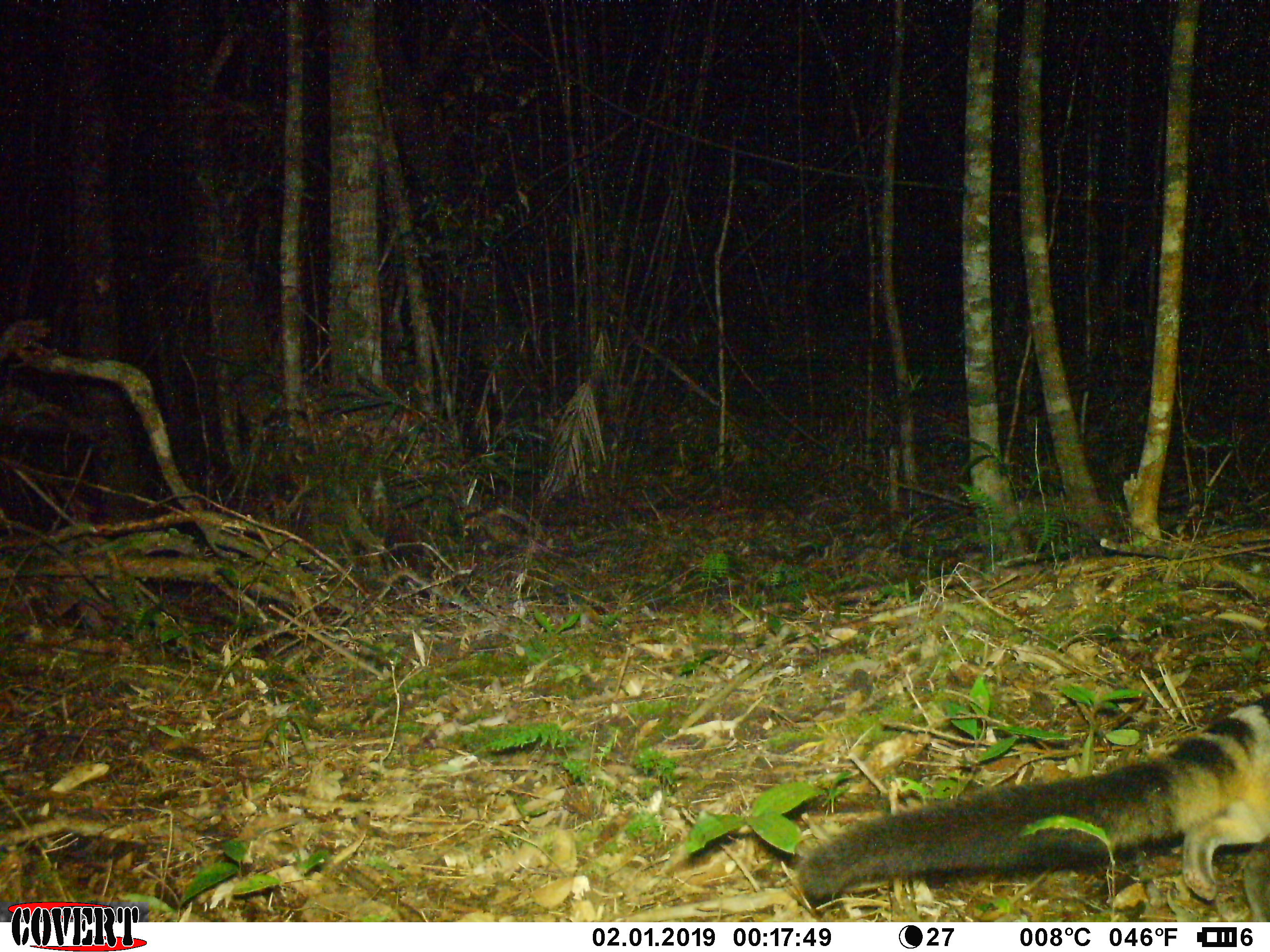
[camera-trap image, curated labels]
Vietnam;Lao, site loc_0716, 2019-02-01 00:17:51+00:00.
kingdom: Animalia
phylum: Chordata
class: Mammalia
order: Carnivora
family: Viverridae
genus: Chrotogale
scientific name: Chrotogale owstoni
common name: owston's civet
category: owstons civet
Owstons civet (owston's civet) (Chrotogale owstoni). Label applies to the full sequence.